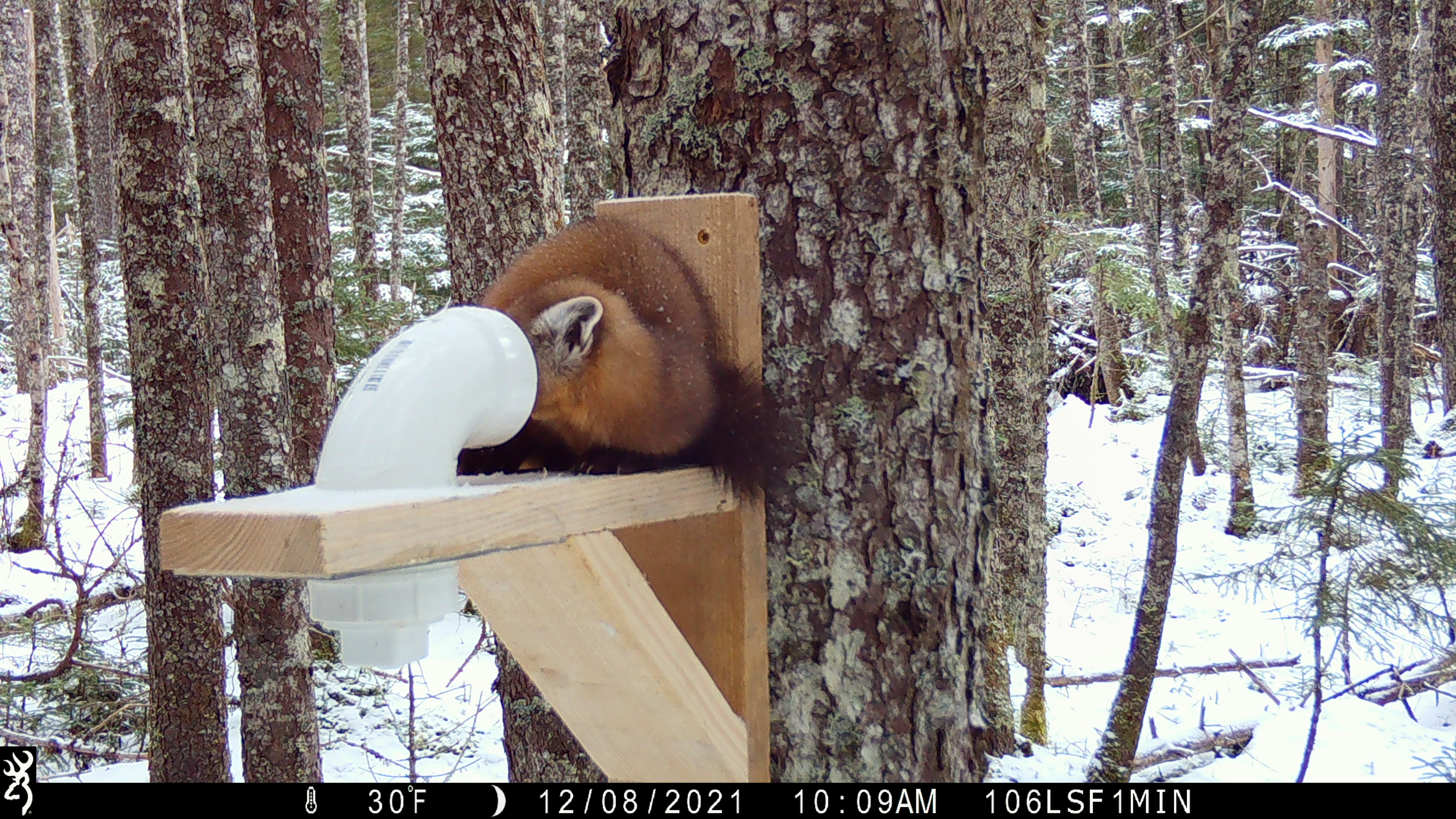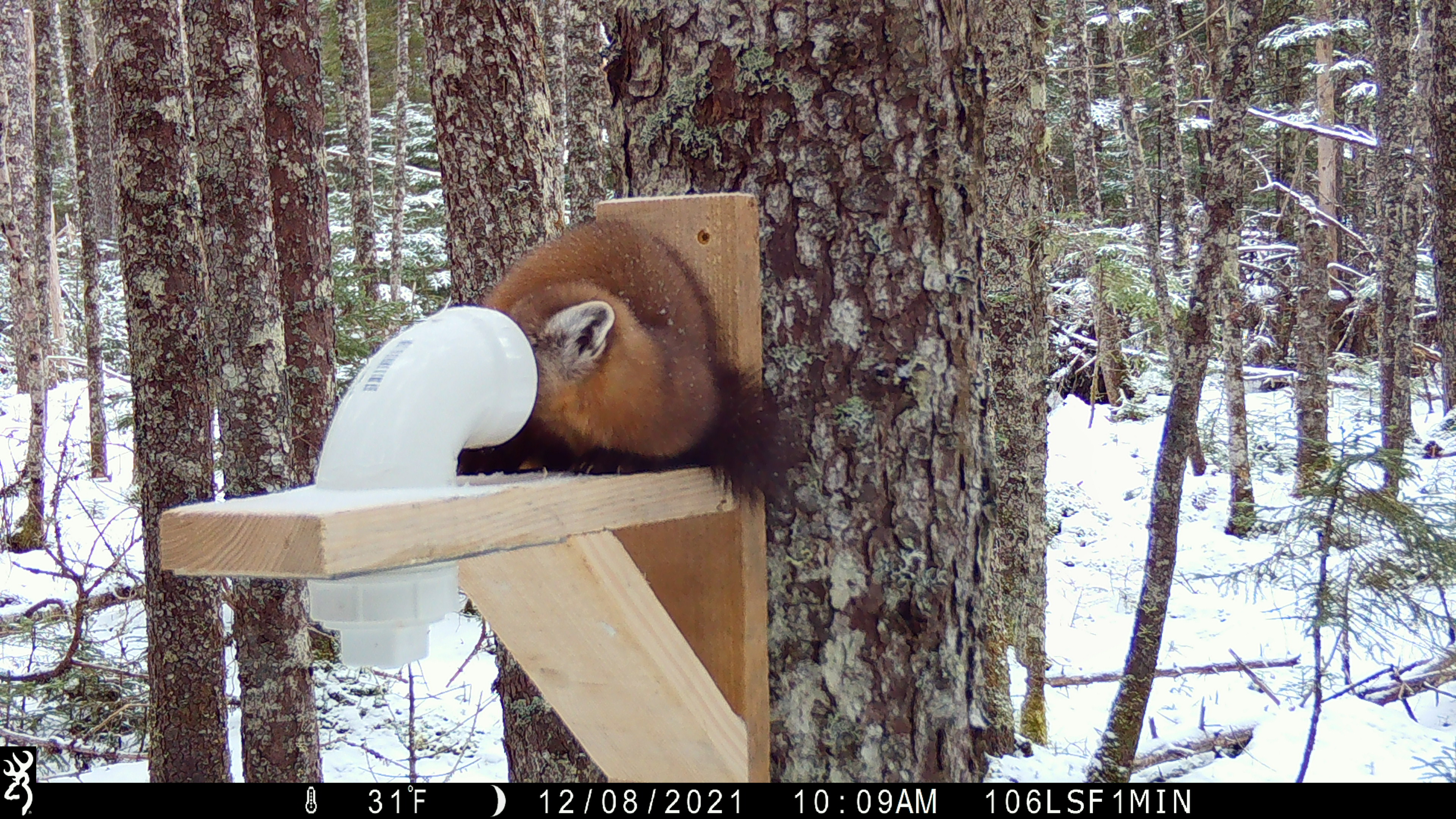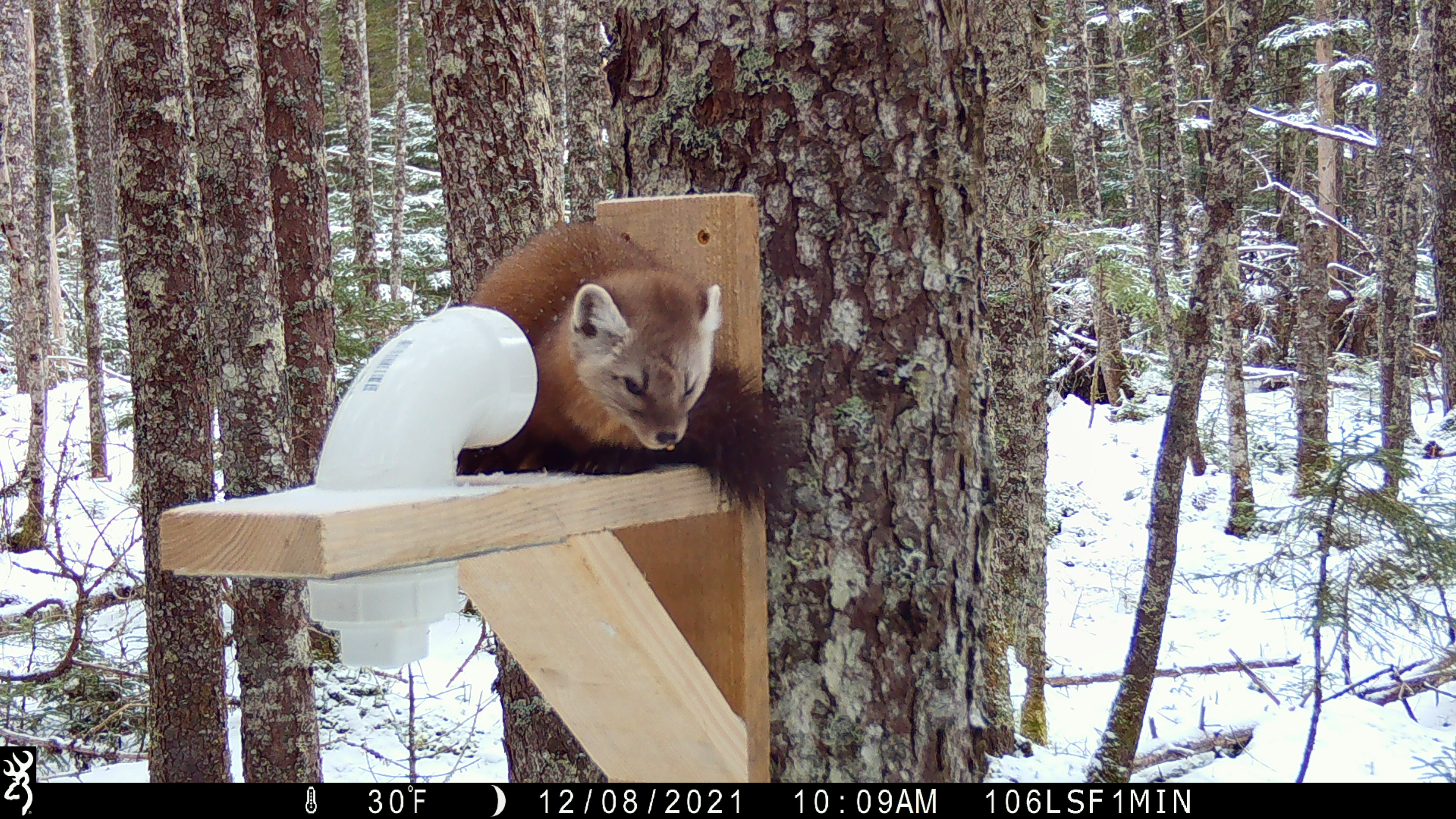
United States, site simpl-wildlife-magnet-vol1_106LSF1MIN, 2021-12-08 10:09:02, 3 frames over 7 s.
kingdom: Animalia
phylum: Chordata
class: Mammalia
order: Carnivora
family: Mustelidae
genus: Martes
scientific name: Martes americana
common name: american marten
American marten (Martes americana).